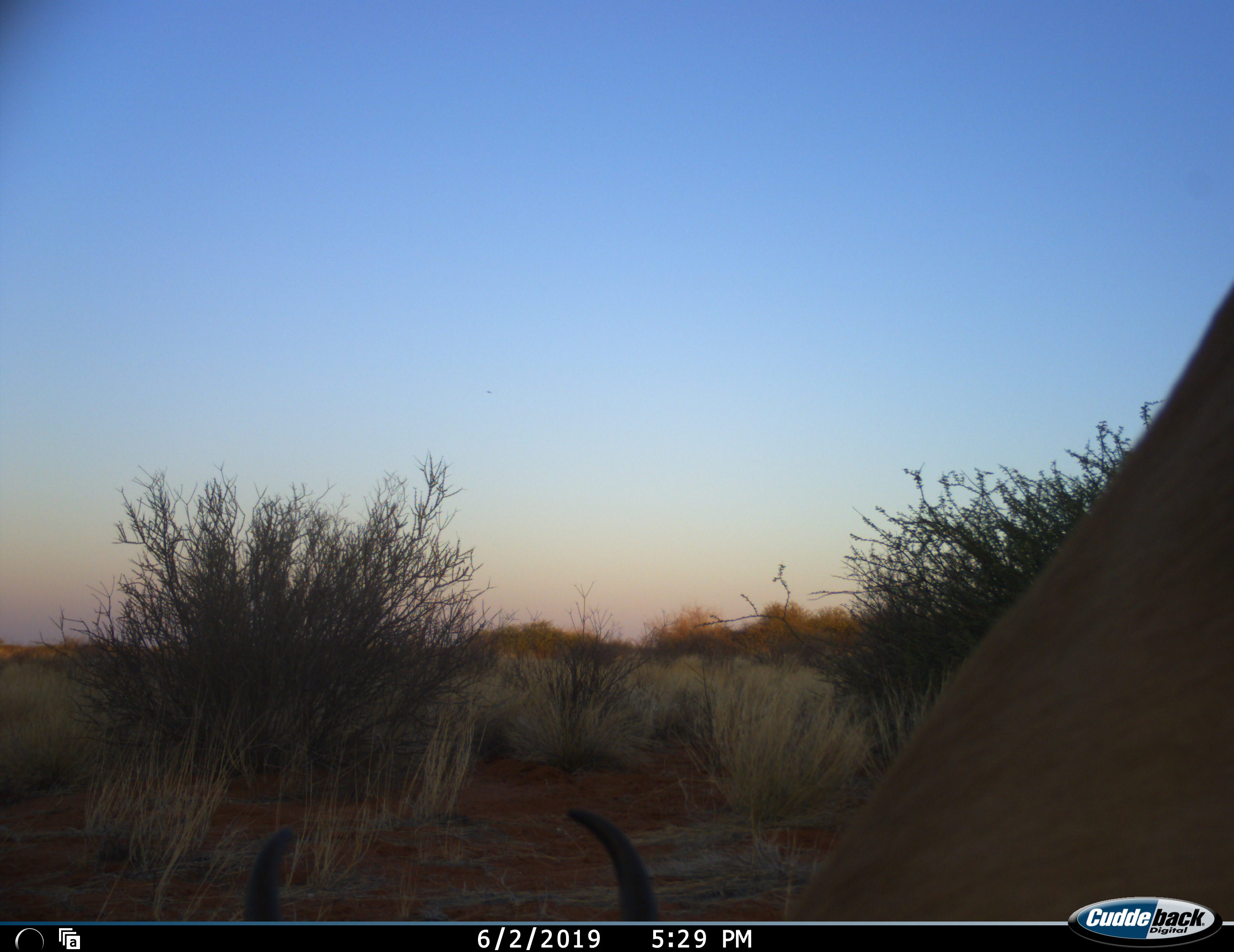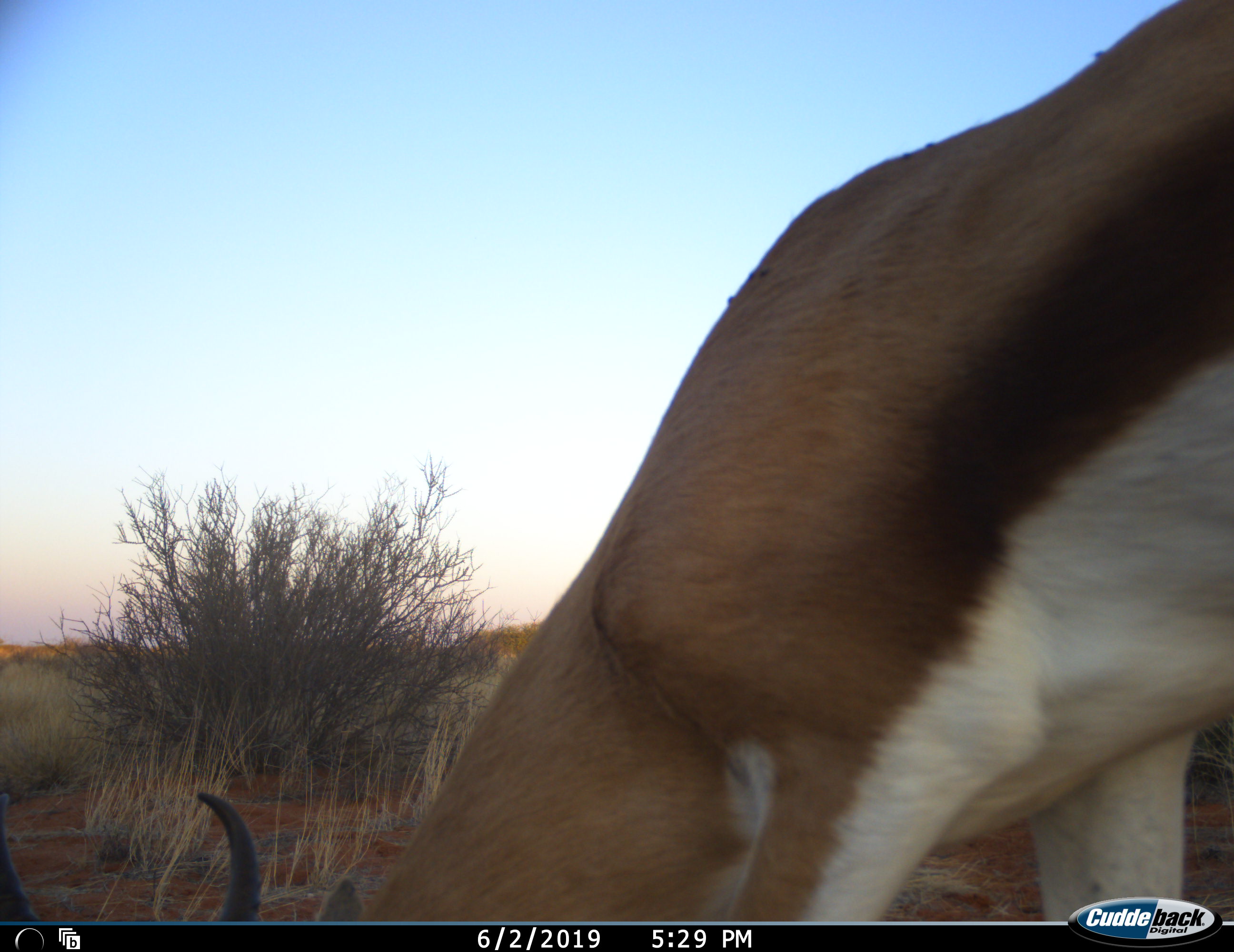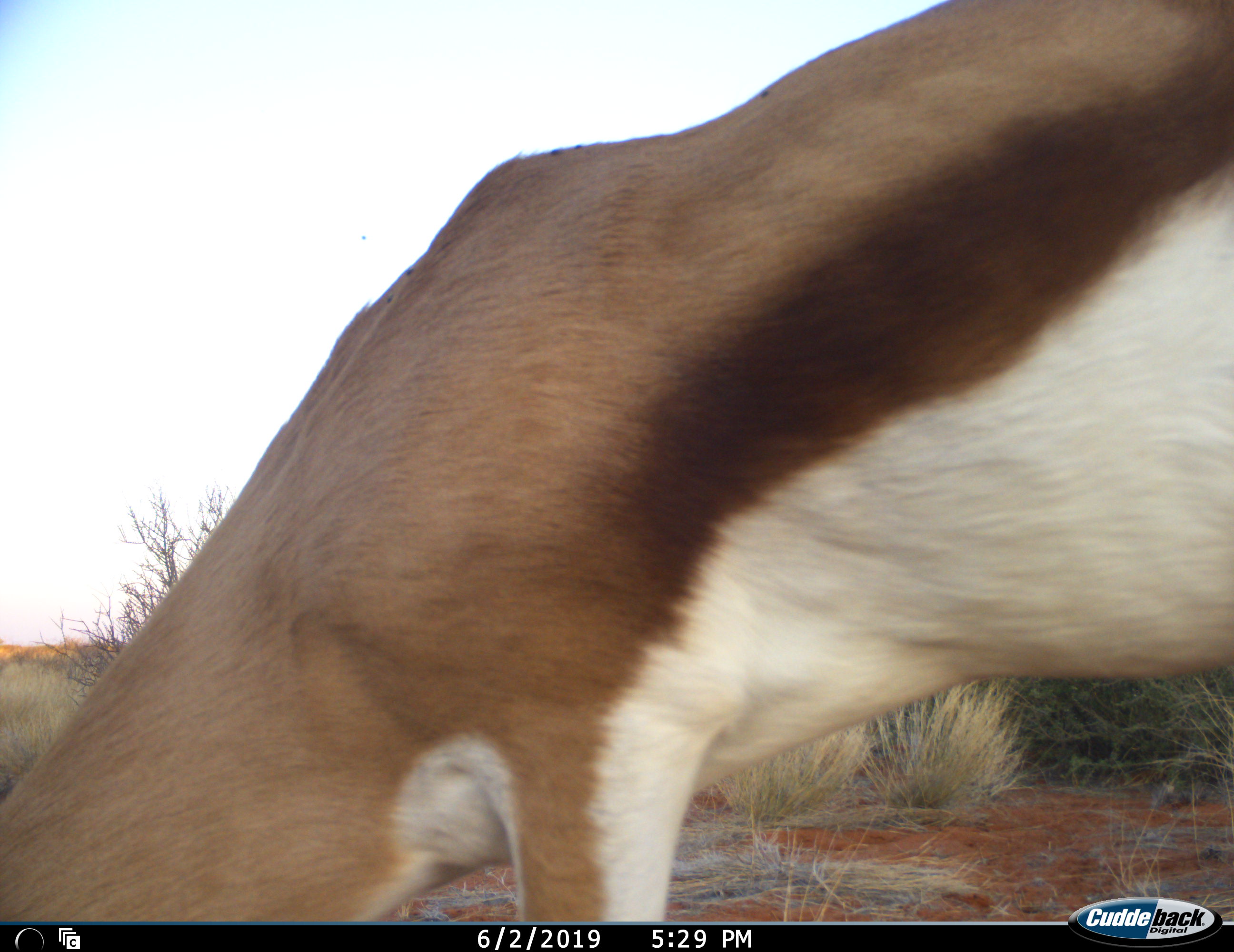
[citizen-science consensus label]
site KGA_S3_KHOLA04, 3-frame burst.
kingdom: Animalia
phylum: Chordata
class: Mammalia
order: Artiodactyla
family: Bovidae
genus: Antidorcas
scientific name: Antidorcas marsupialis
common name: springbok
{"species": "springbok (Antidorcas marsupialis)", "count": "1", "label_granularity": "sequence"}